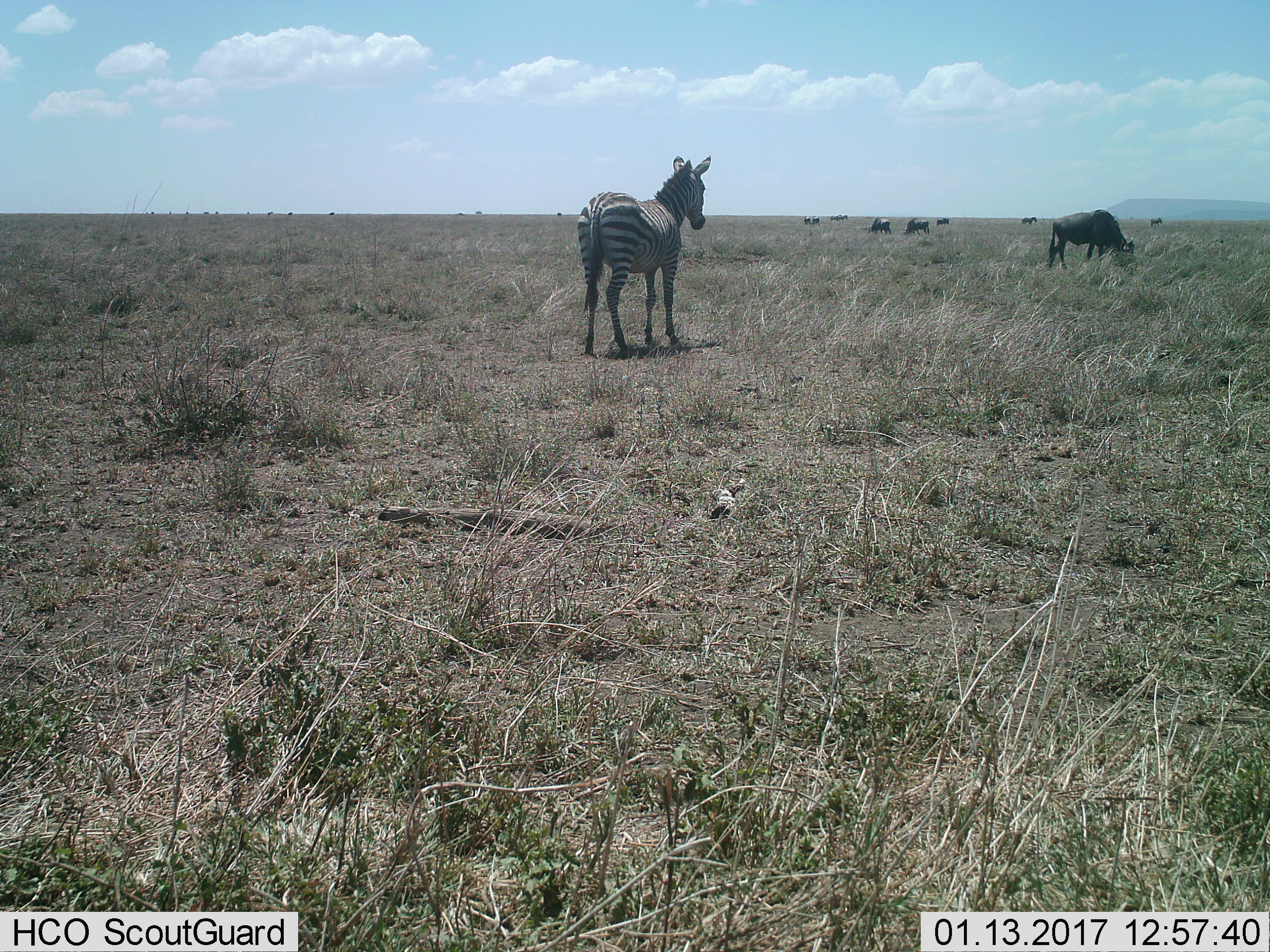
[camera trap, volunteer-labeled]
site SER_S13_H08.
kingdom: Animalia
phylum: Chordata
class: Mammalia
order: Artiodactyla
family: Bovidae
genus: Connochaetes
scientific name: Connochaetes taurinus taurinus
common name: blue wildebeest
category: wildebeestblue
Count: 9.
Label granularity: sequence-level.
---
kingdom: Animalia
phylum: Chordata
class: Mammalia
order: Perissodactyla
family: Equidae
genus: Equus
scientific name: Equus quagga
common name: plains zebra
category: zebraplains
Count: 1.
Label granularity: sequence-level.